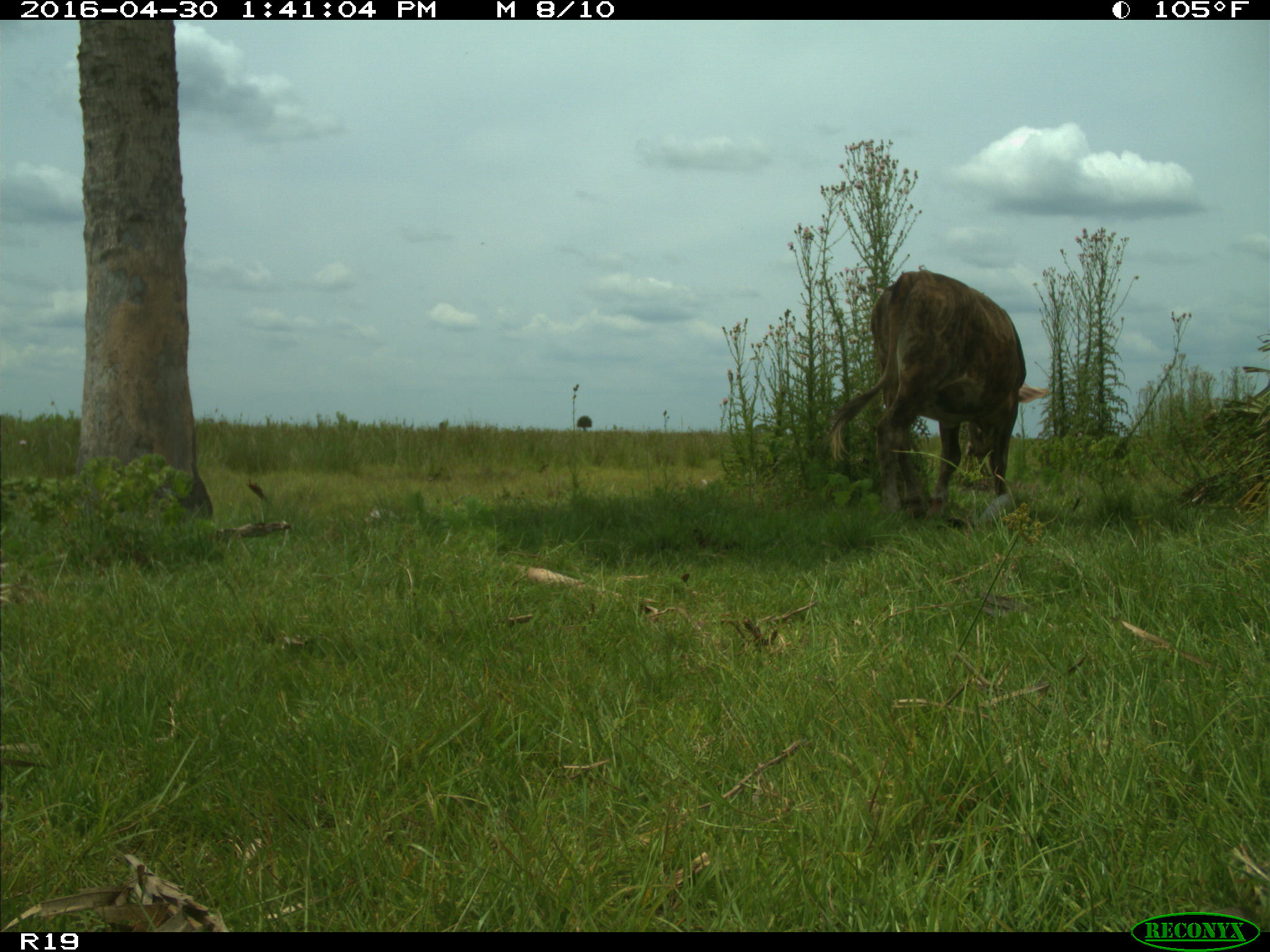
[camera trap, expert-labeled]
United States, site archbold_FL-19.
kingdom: Animalia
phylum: Chordata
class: Mammalia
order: Artiodactyla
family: Bovidae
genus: Bos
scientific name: Bos taurus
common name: domestic cow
Bos taurus (domestic cow).